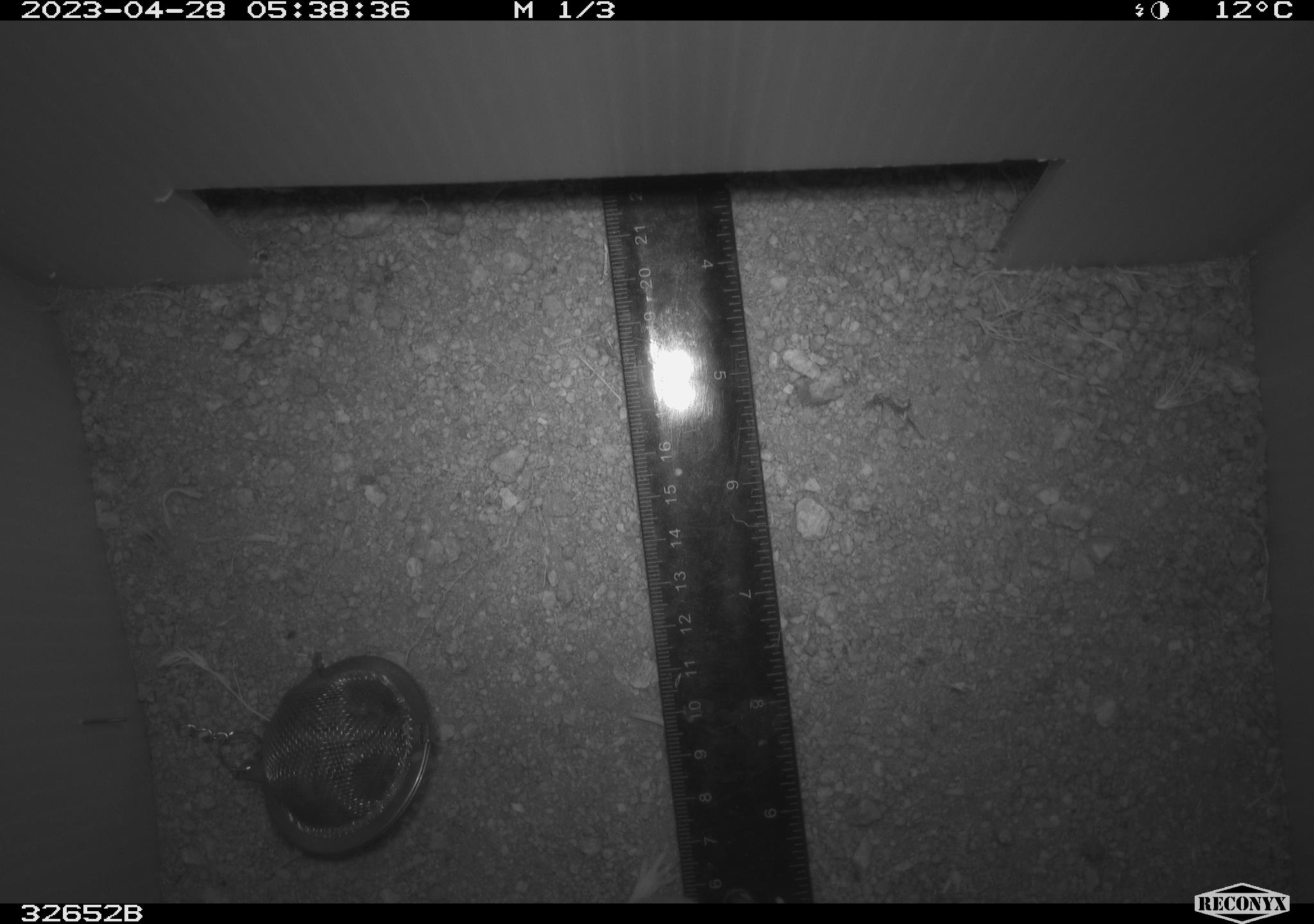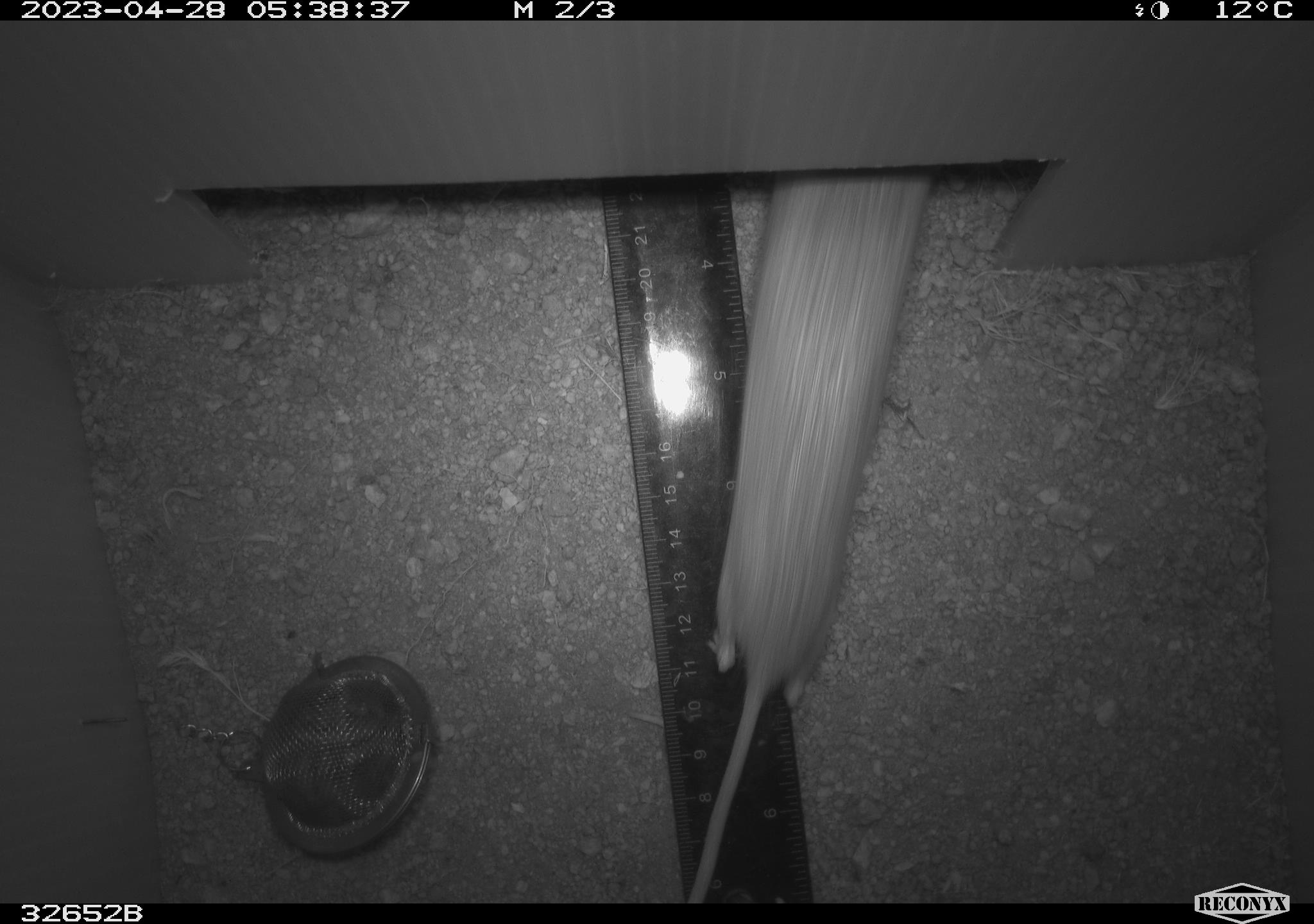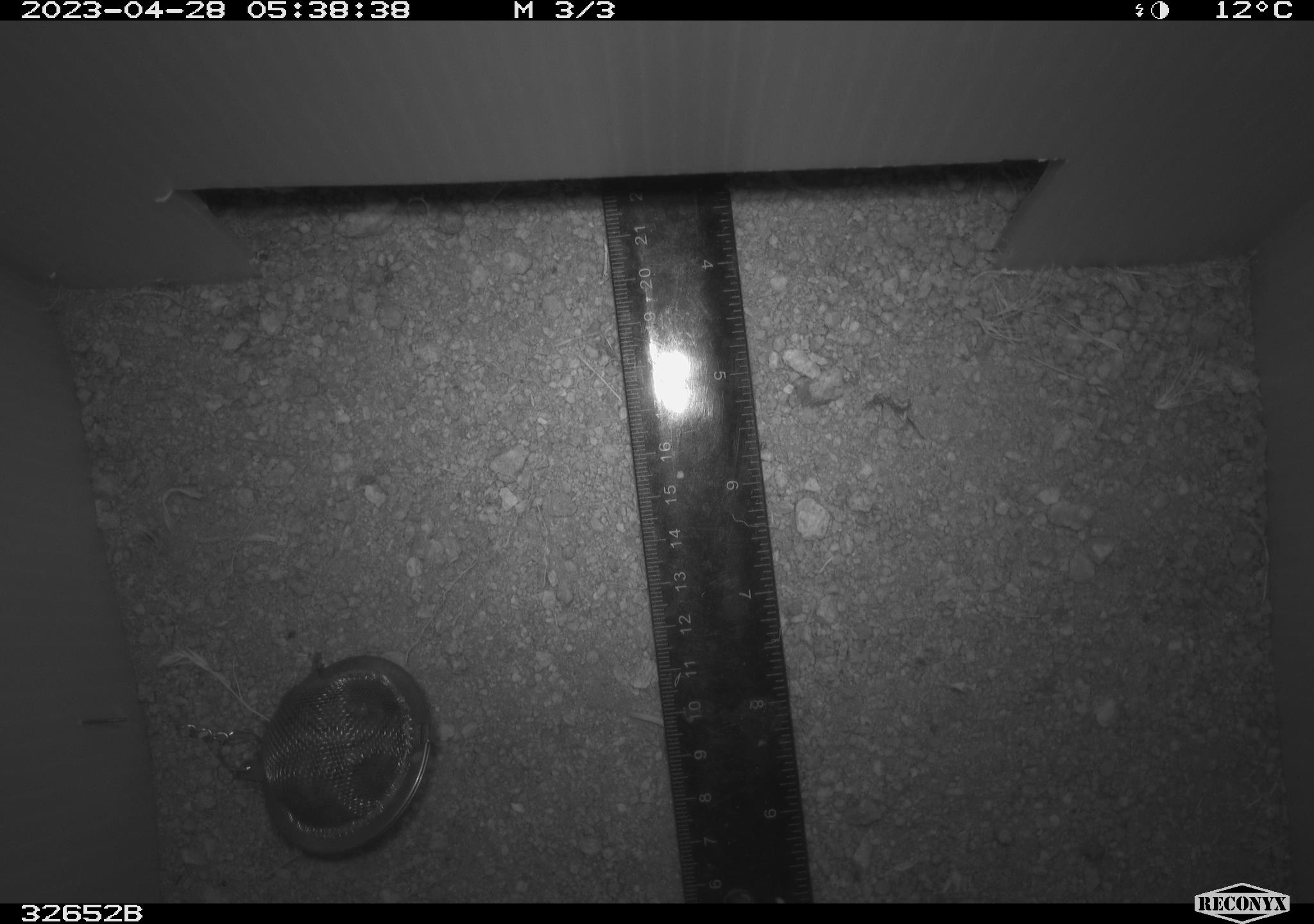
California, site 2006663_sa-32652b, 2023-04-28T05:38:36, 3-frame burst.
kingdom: Animalia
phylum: Chordata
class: Mammalia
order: Rodentia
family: Heteromyidae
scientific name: Heteromyidae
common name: kangaroo rats and pocket mice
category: heteromyidae family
Heteromyidae family (kangaroo rats and pocket mice) (Heteromyidae).